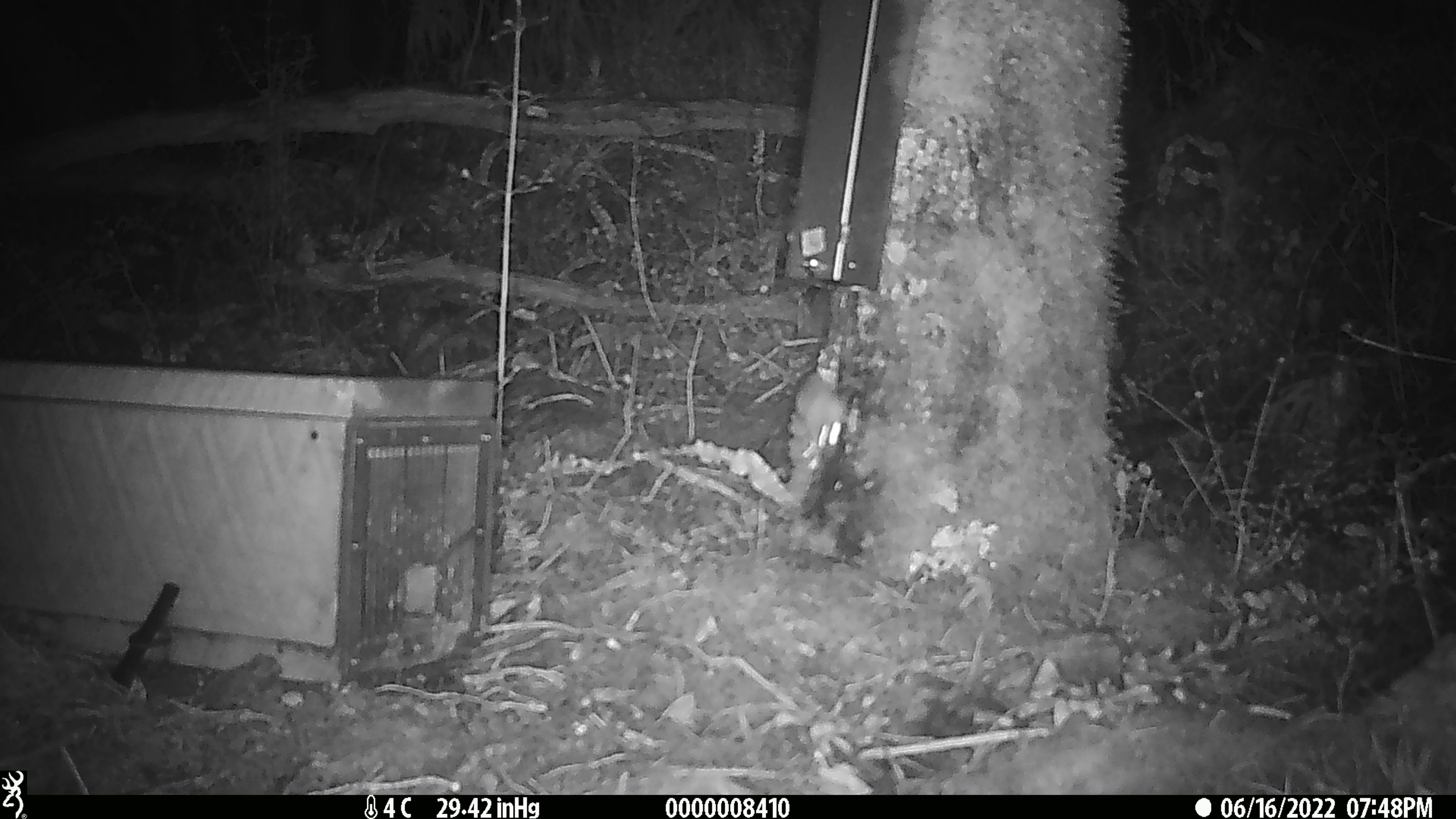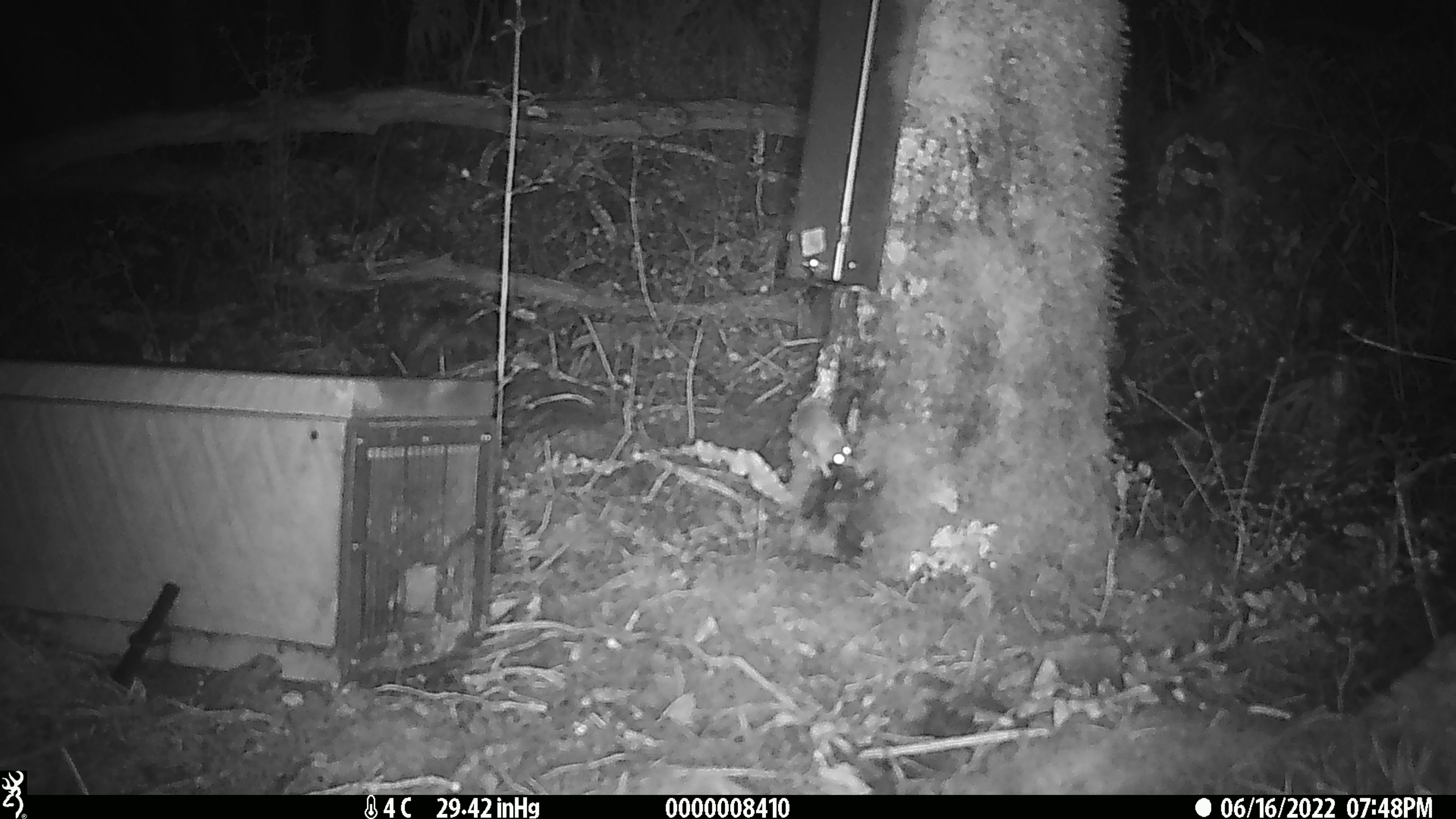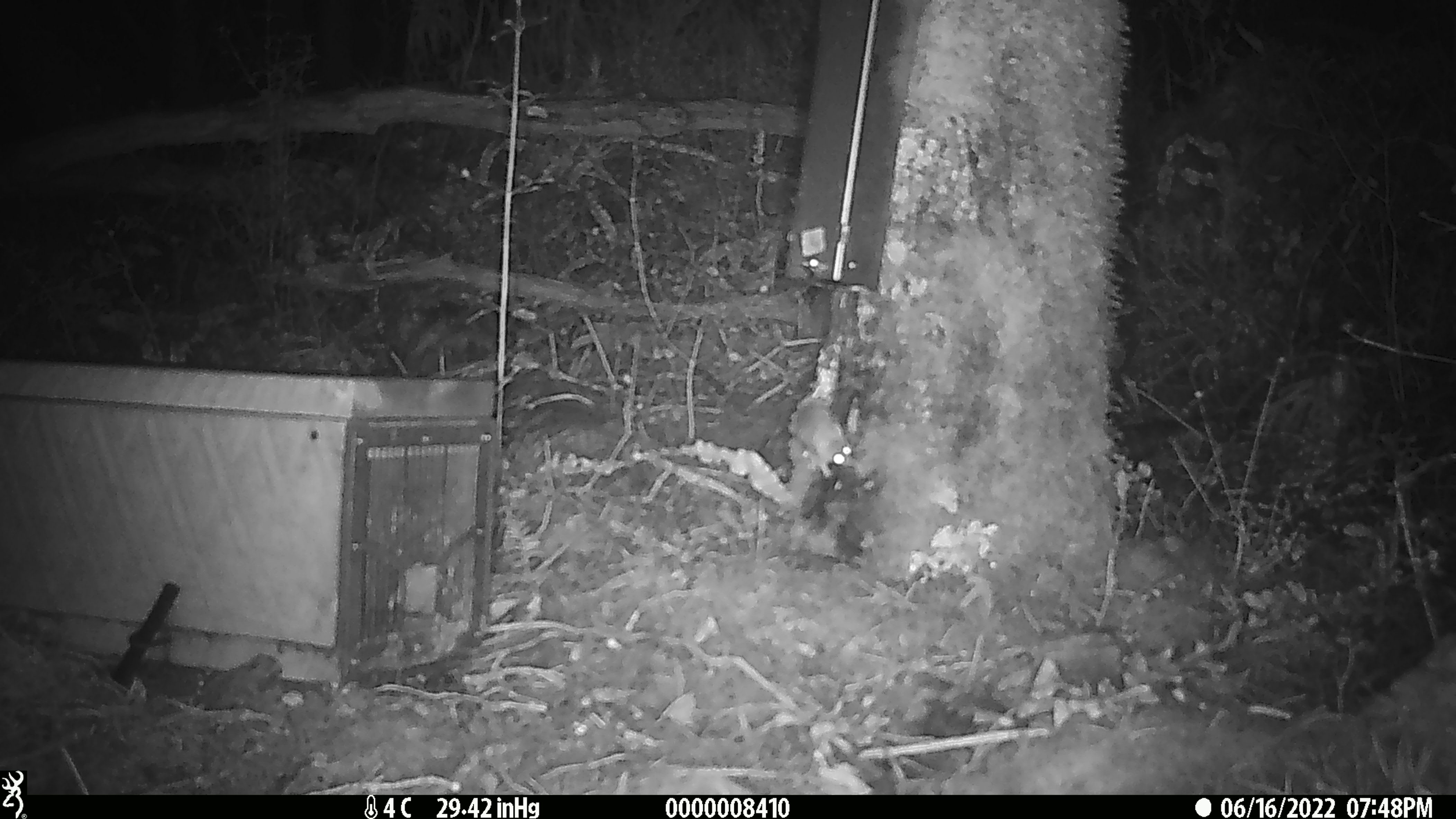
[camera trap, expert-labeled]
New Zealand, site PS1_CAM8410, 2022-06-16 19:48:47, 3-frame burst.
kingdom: Animalia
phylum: Chordata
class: Mammalia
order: Rodentia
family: Muridae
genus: Mus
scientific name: Mus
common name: mouse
Mouse (Mus).